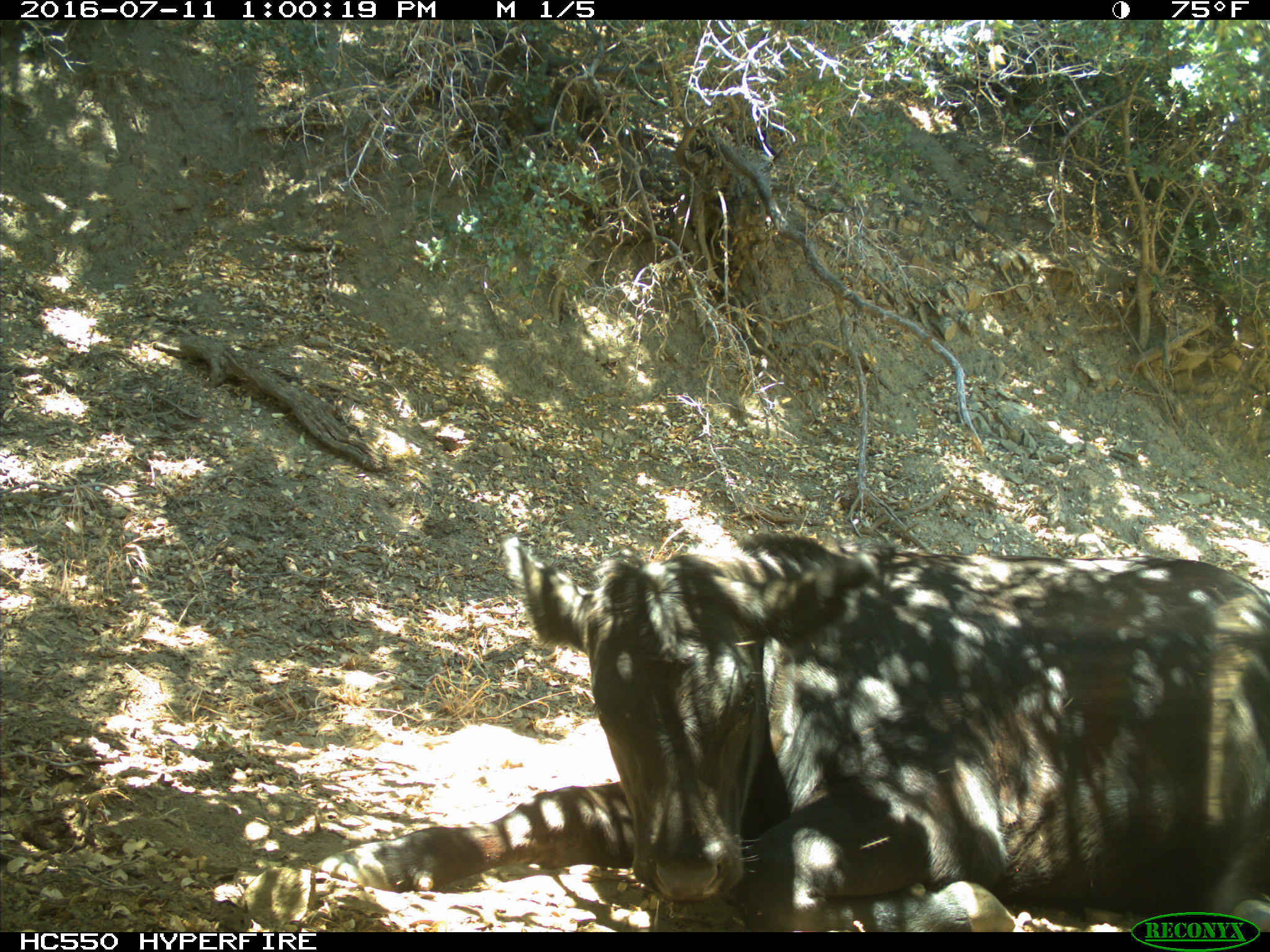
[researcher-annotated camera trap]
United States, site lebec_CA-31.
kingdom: Animalia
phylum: Chordata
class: Mammalia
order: Artiodactyla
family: Bovidae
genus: Bos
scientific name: Bos taurus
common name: domestic cow